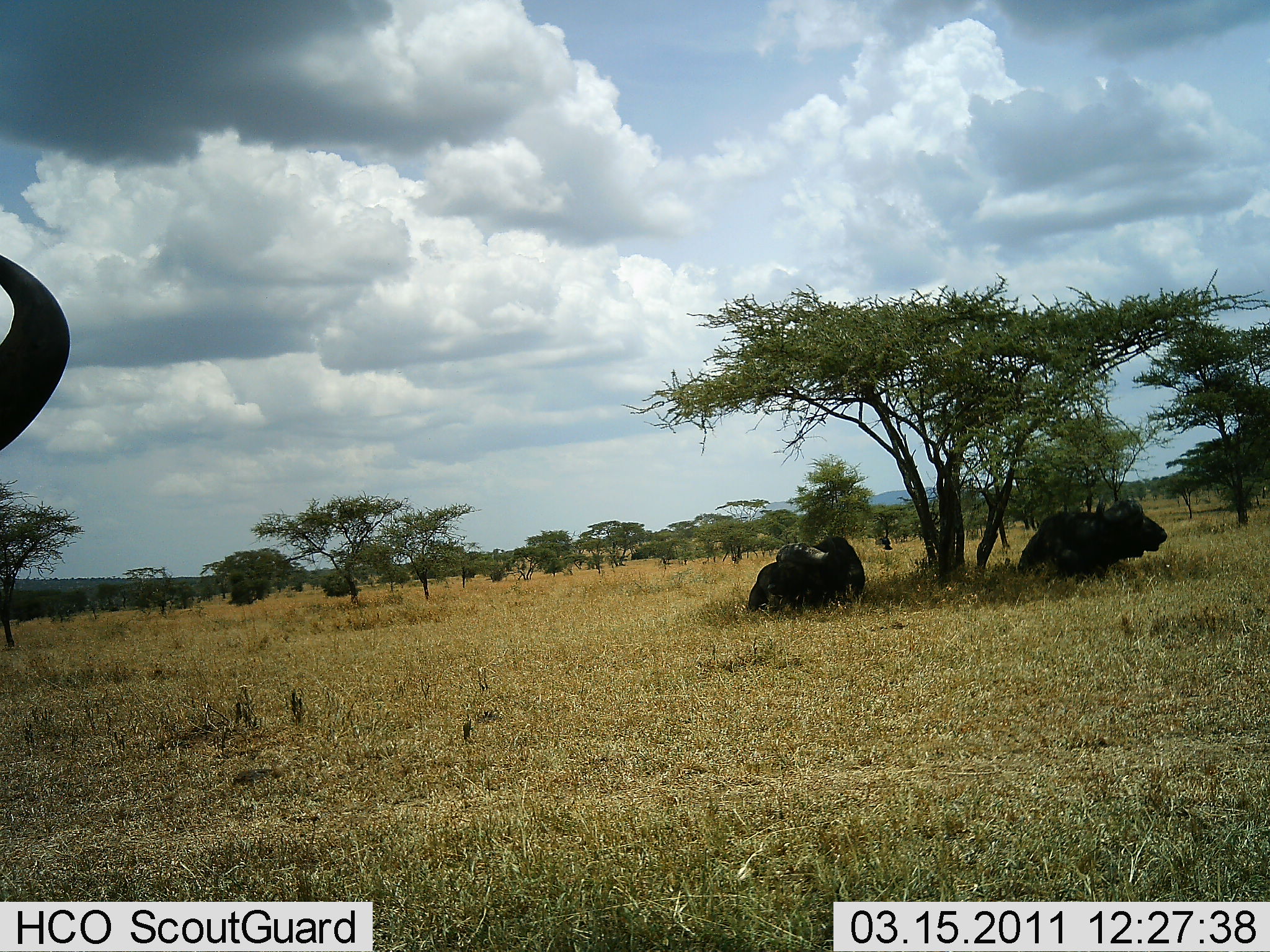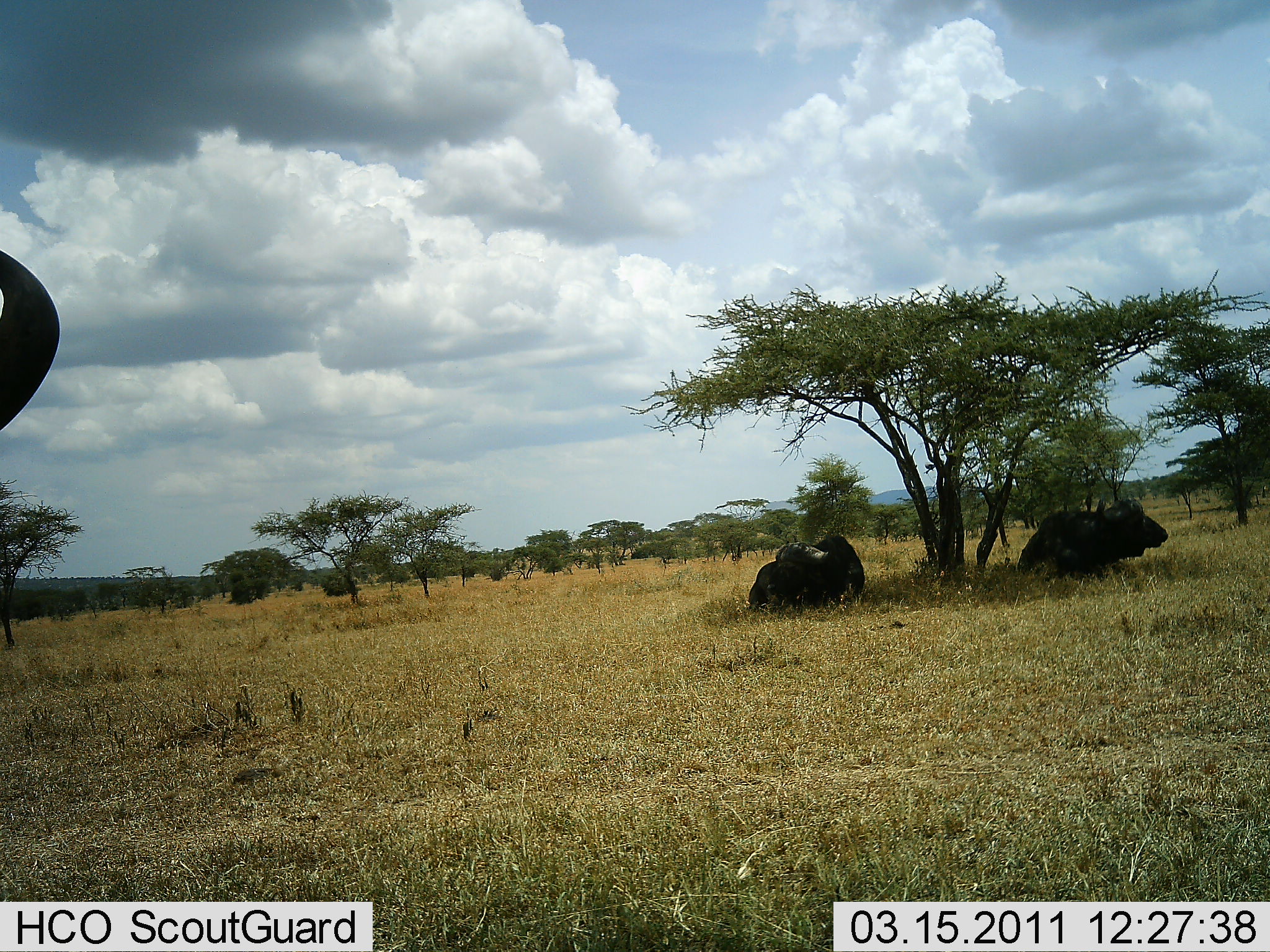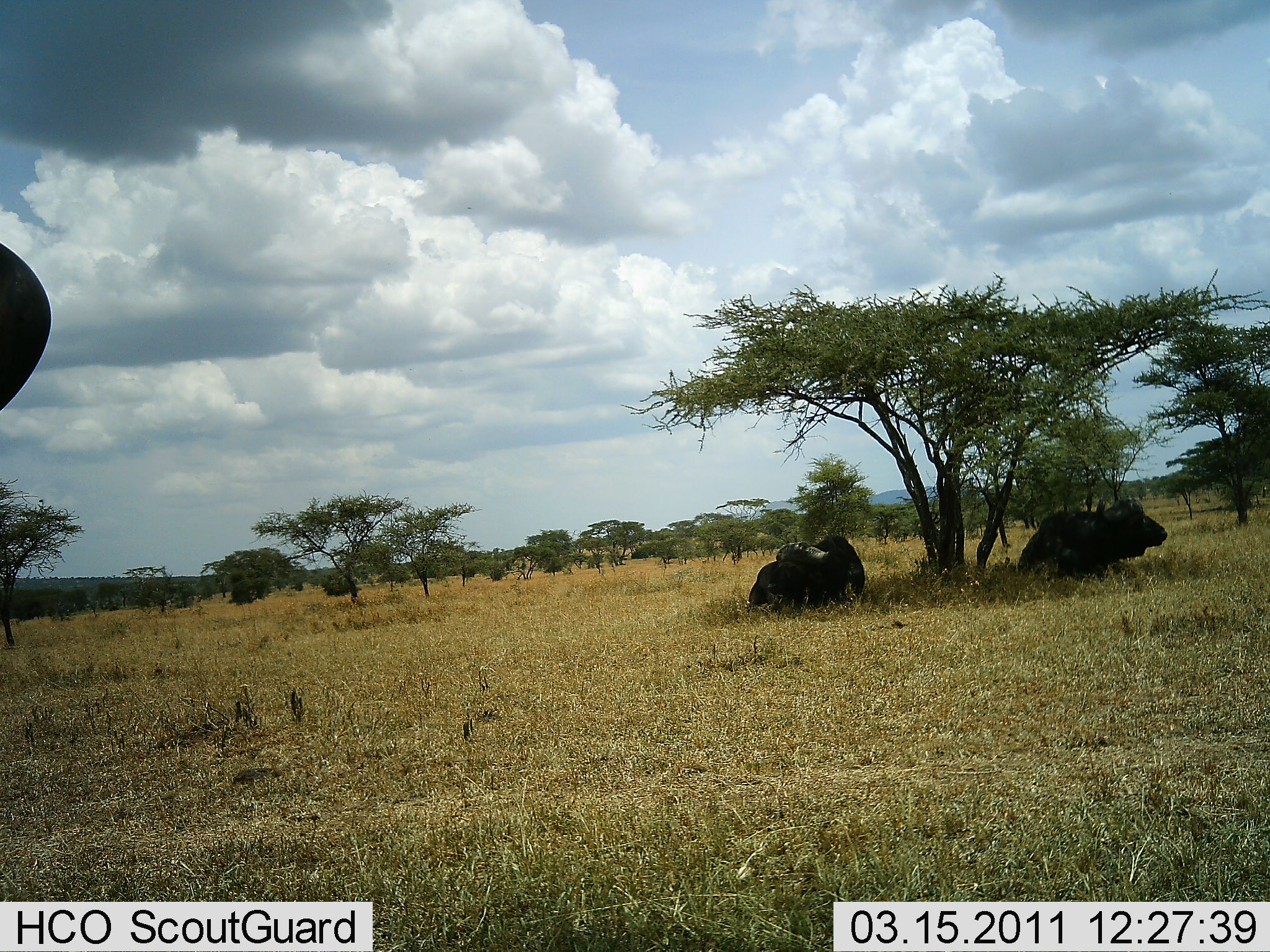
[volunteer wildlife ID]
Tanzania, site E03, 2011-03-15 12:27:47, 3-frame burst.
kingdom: Animalia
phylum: Chordata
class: Mammalia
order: Artiodactyla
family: Bovidae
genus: Syncerus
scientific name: Syncerus caffer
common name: cape buffalo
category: buffalo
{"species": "buffalo (cape buffalo) (Syncerus caffer)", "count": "3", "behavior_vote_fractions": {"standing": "27%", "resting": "100%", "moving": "18%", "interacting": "0%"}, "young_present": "0%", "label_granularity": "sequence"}